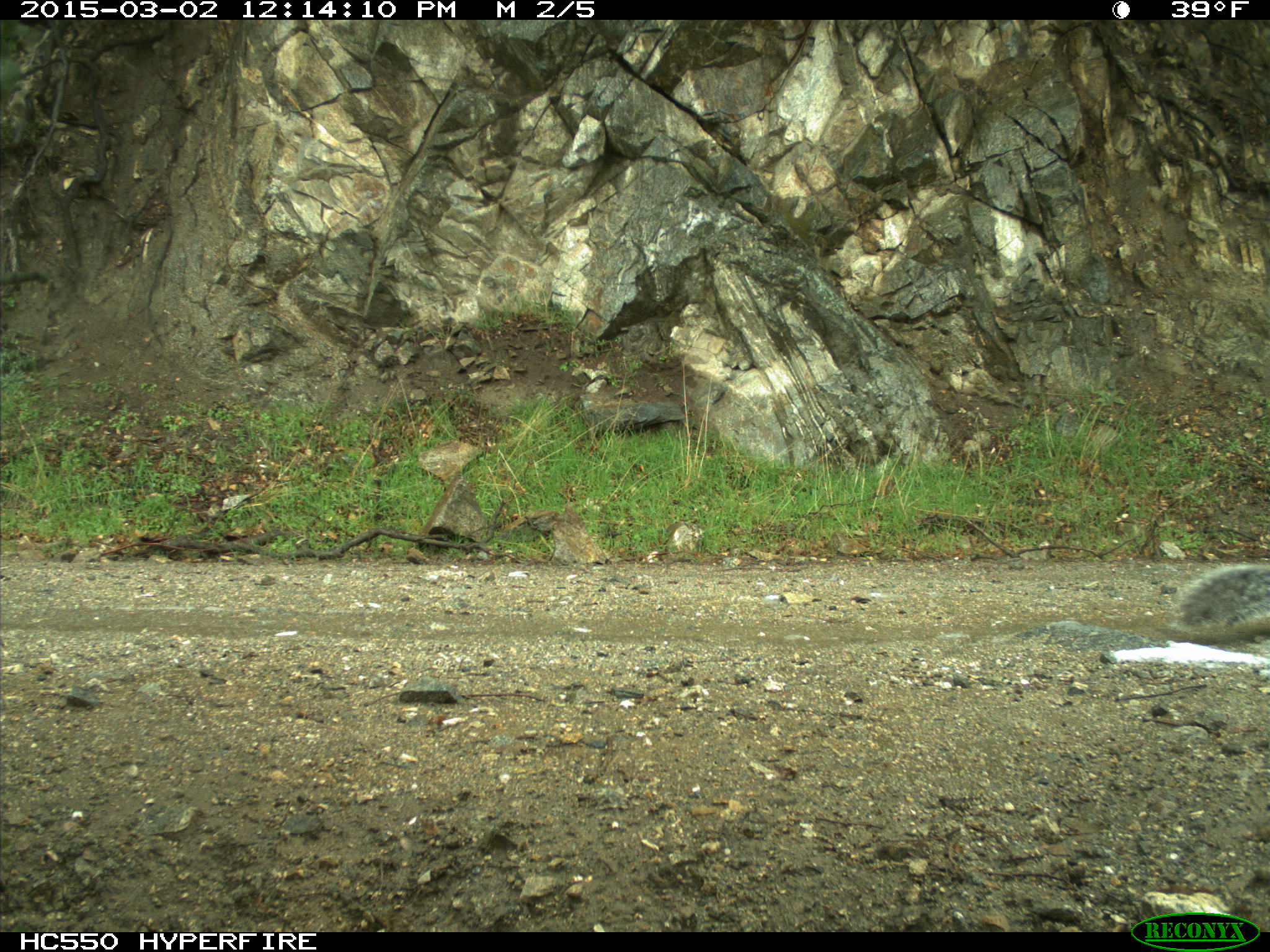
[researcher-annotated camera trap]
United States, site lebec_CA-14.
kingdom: Animalia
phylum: Chordata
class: Mammalia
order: Rodentia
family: Sciuridae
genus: Sciurus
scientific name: Sciurus carolinensis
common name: eastern gray squirrel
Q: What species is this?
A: Sciurus carolinensis (eastern gray squirrel).